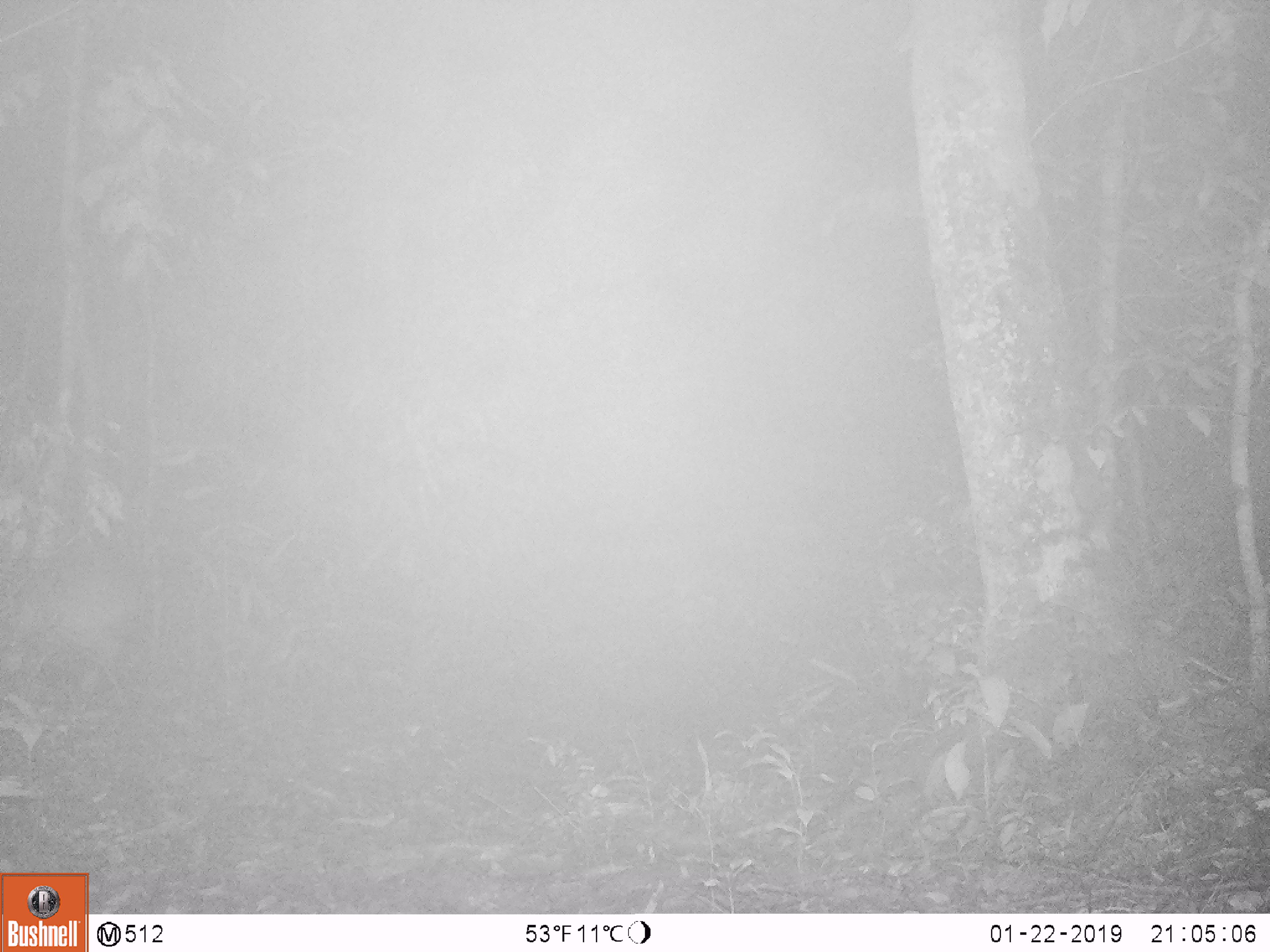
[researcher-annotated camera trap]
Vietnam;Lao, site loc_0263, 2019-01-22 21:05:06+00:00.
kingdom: Animalia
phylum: Chordata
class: Mammalia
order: Artiodactyla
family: Cervidae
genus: Muntiacus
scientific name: Muntiacus vuquangensis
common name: large-antlered muntjac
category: large antlered muntjac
Large antlered muntjac (large-antlered muntjac) (Muntiacus vuquangensis). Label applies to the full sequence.